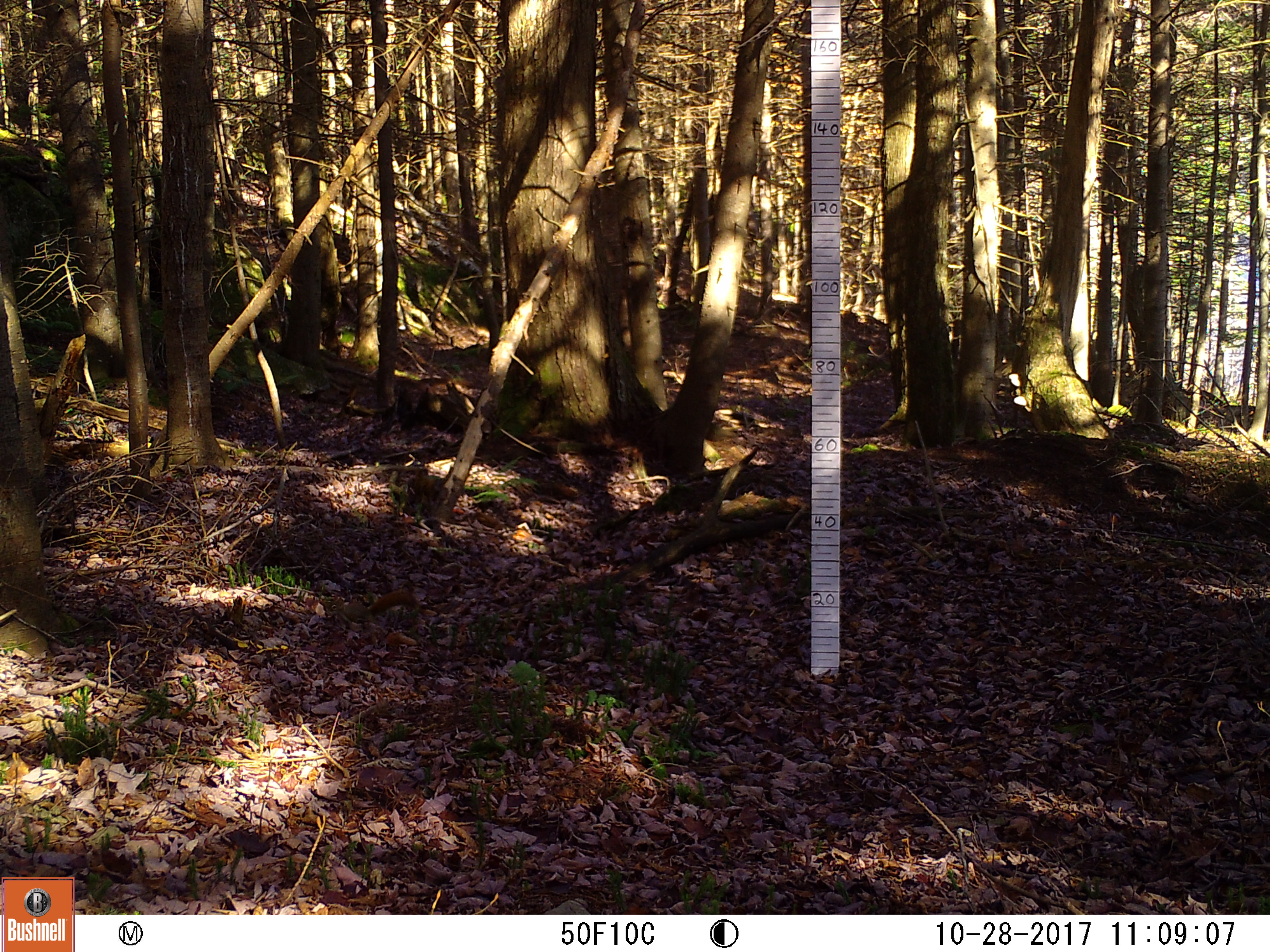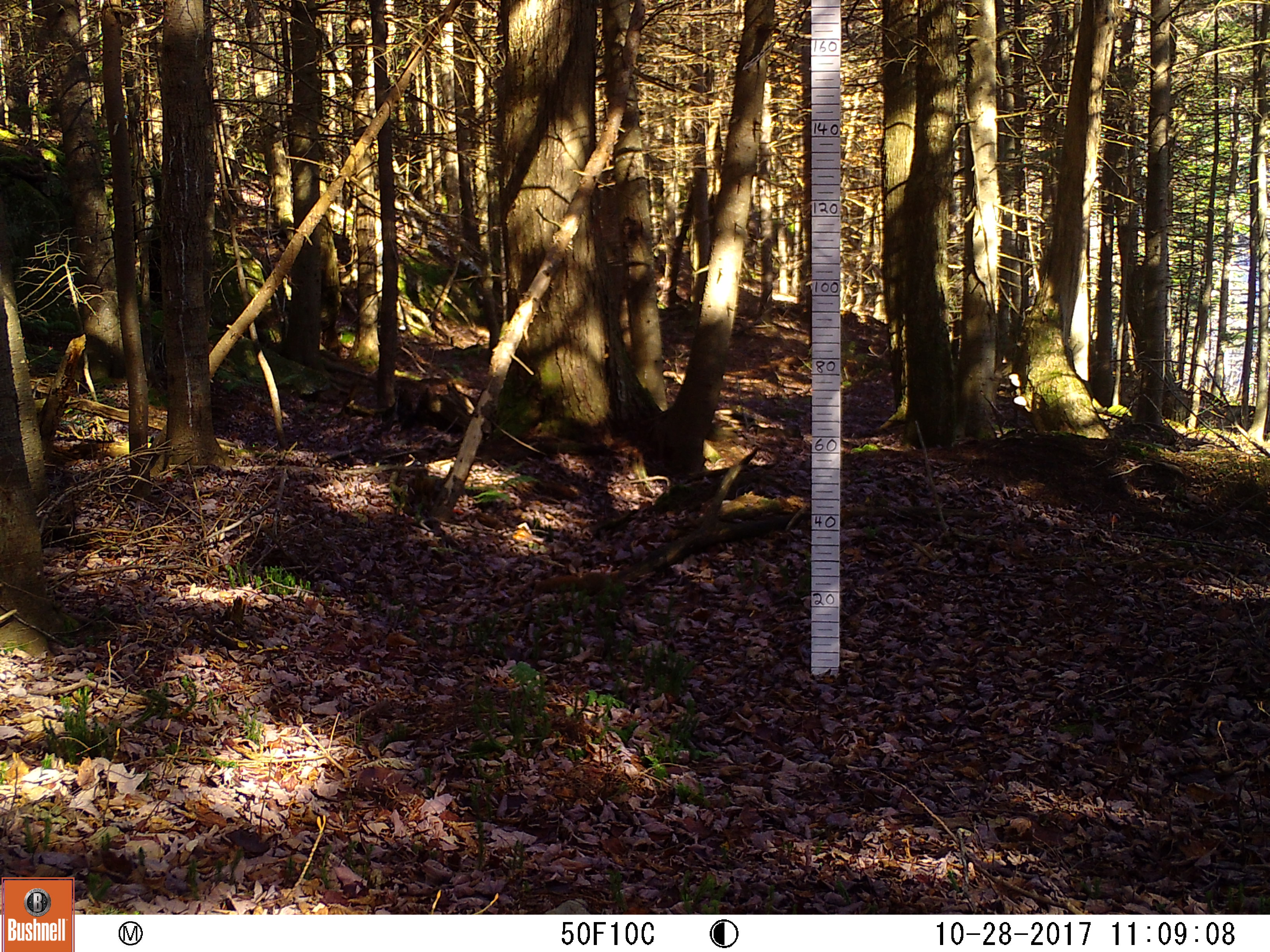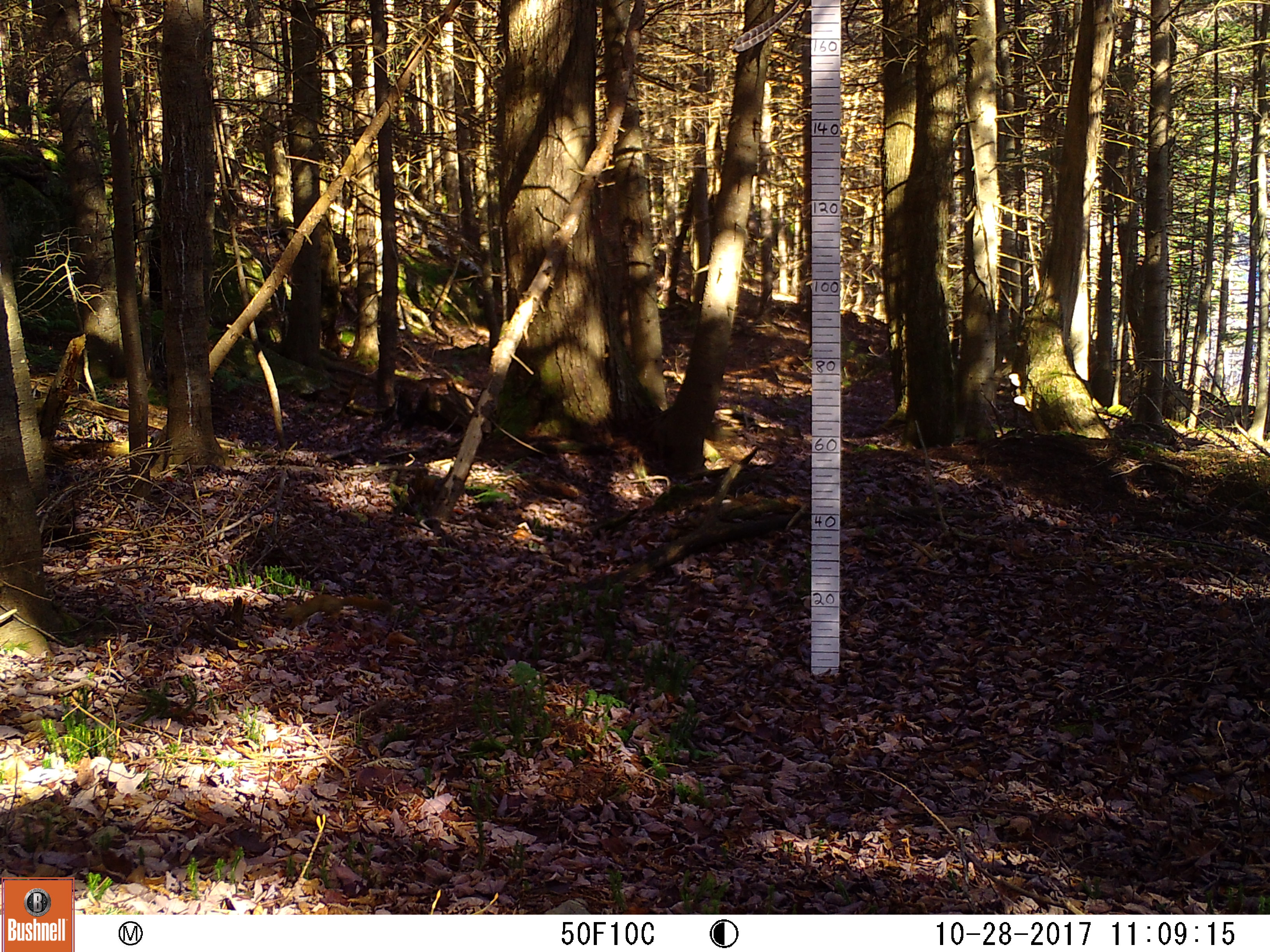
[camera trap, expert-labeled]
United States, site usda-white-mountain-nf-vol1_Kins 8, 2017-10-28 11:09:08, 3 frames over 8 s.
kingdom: Animalia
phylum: Chordata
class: Mammalia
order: Rodentia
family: Sciuridae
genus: Tamiasciurus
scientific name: Tamiasciurus hudsonicus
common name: red squirrel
Red squirrel (Tamiasciurus hudsonicus).